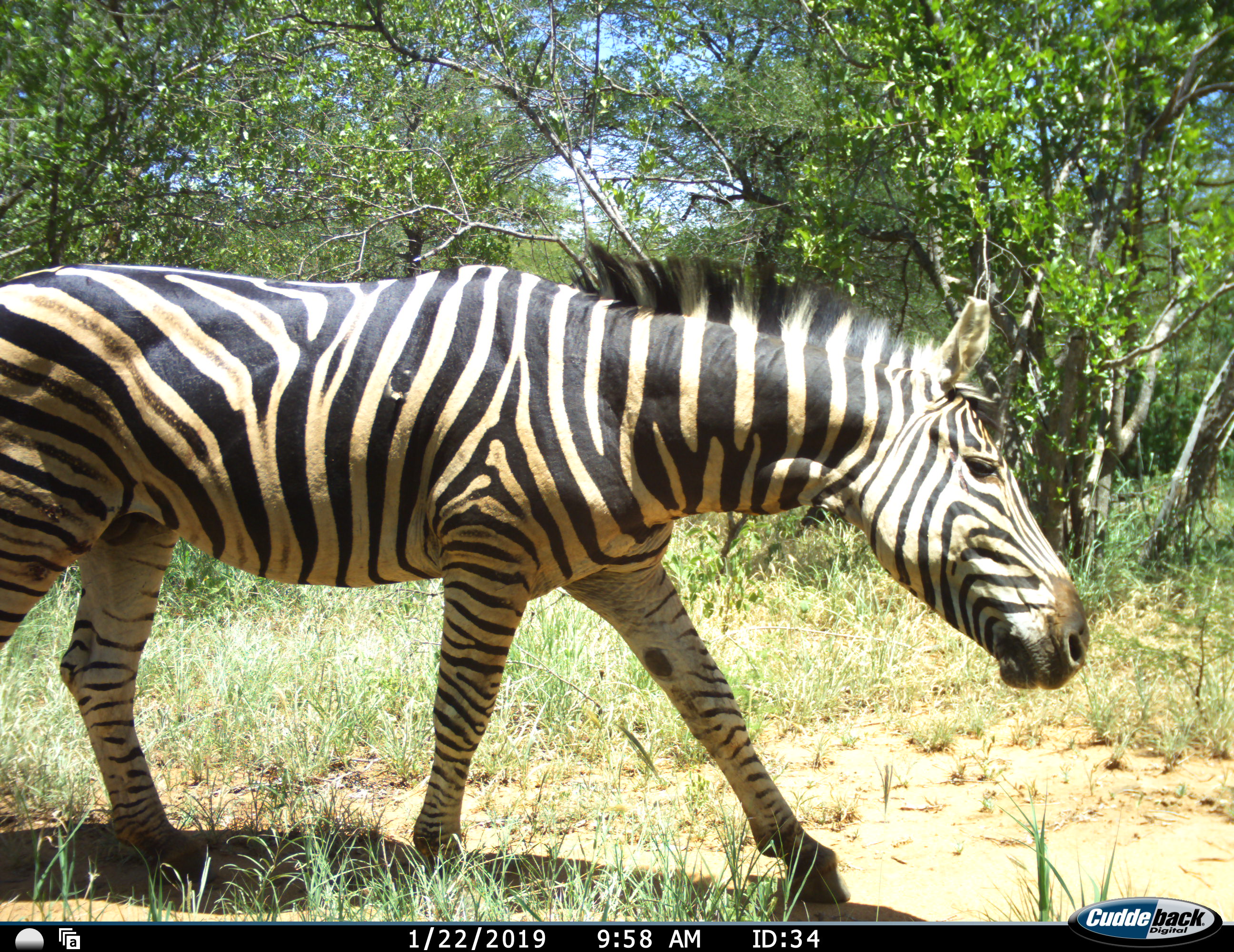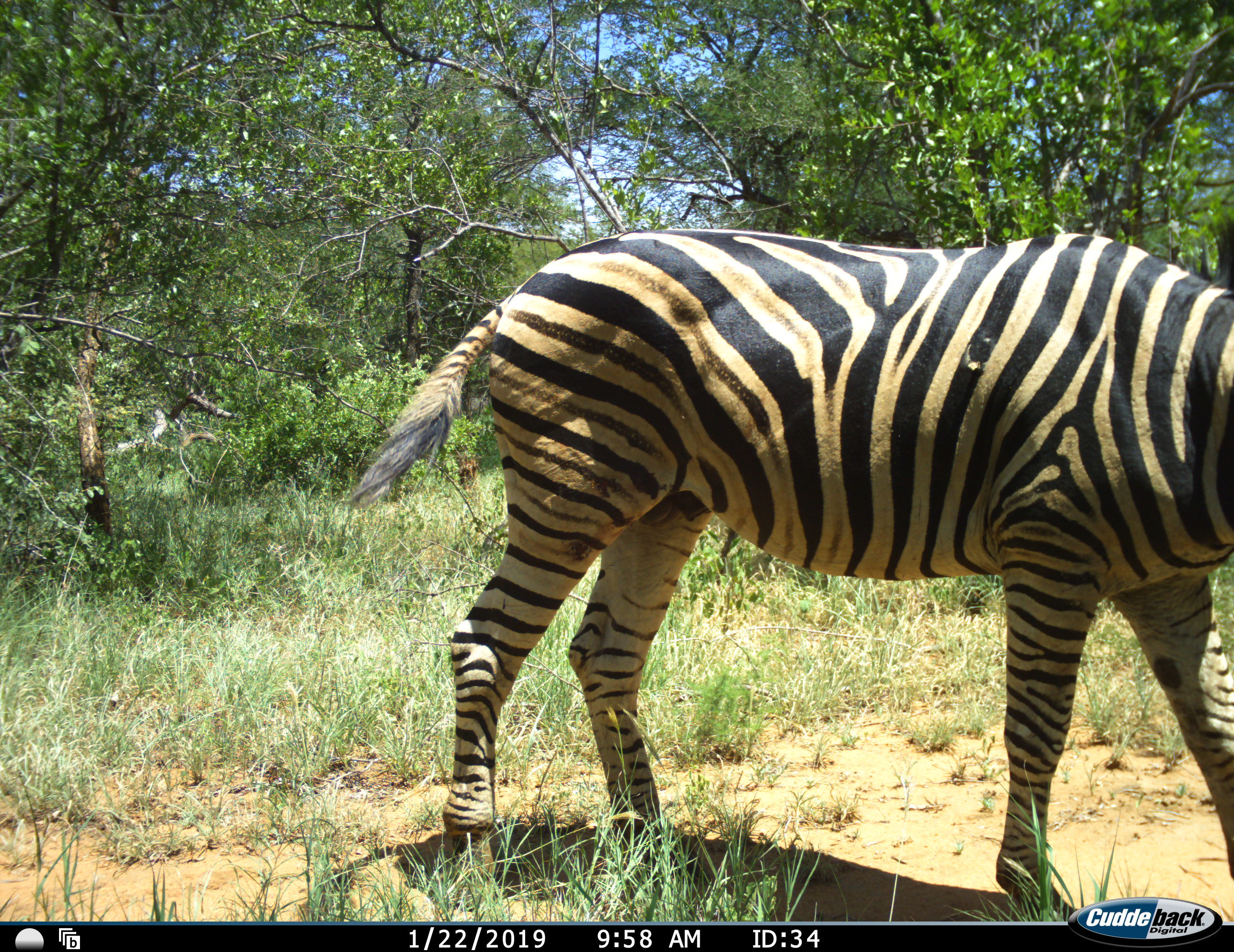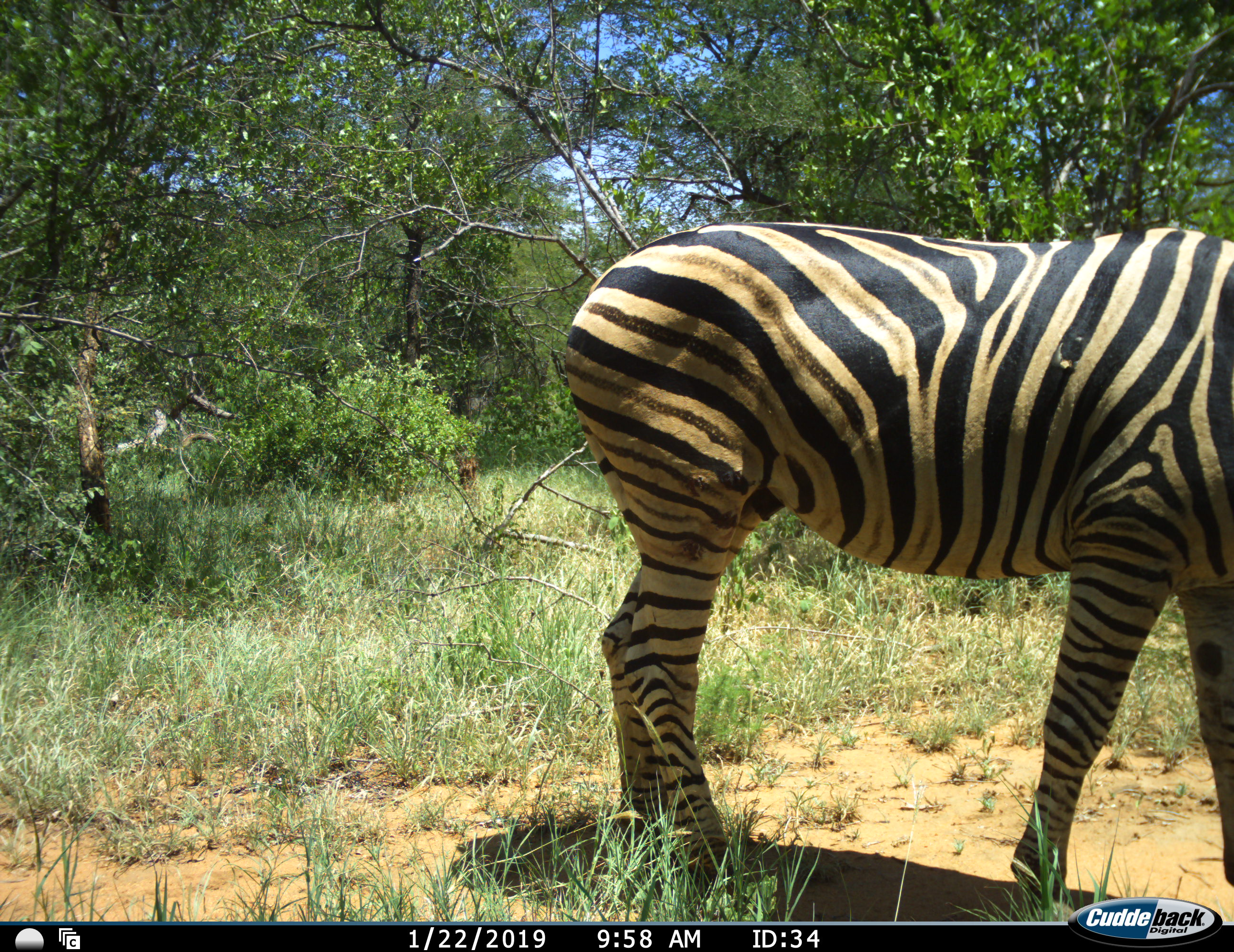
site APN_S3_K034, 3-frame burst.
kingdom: Animalia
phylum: Chordata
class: Mammalia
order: Perissodactyla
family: Equidae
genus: Equus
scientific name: Equus quagga burchellii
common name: burchell's zebra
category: zebraburchells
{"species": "zebraburchells (burchell's zebra) (Equus quagga burchellii)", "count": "1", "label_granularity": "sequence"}